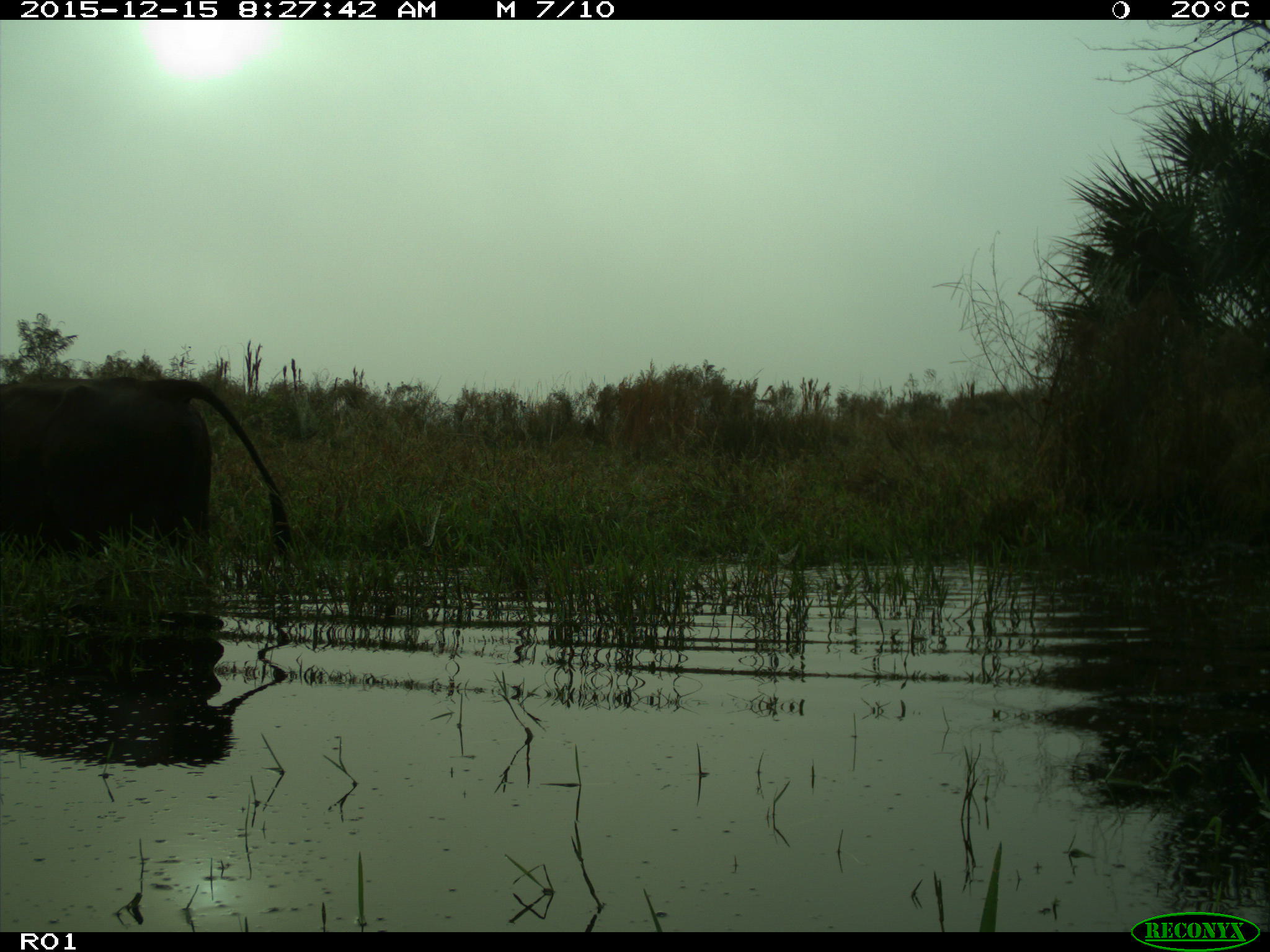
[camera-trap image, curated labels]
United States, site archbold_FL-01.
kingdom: Animalia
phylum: Chordata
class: Mammalia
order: Artiodactyla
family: Bovidae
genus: Bos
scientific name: Bos taurus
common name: domestic cow